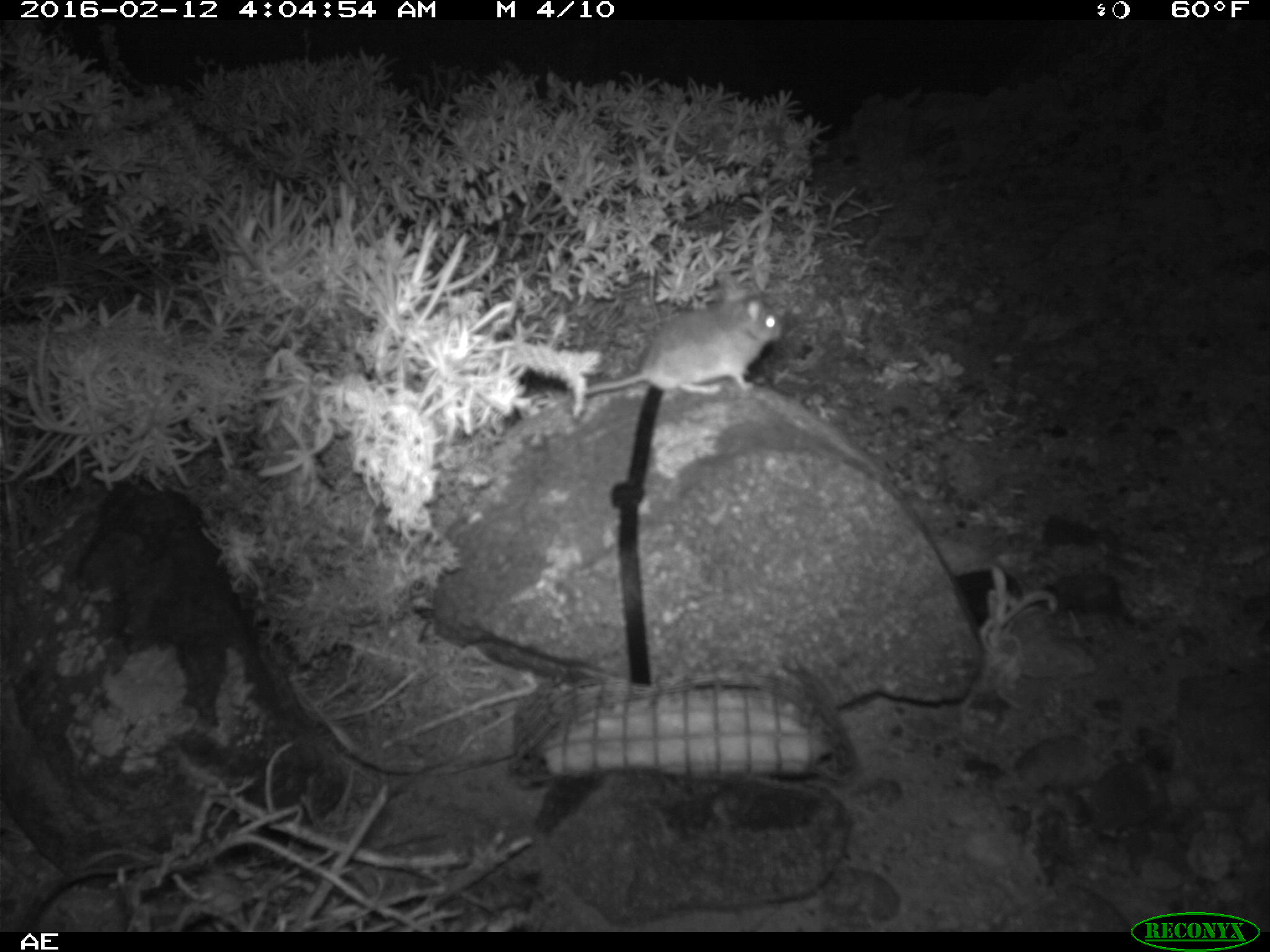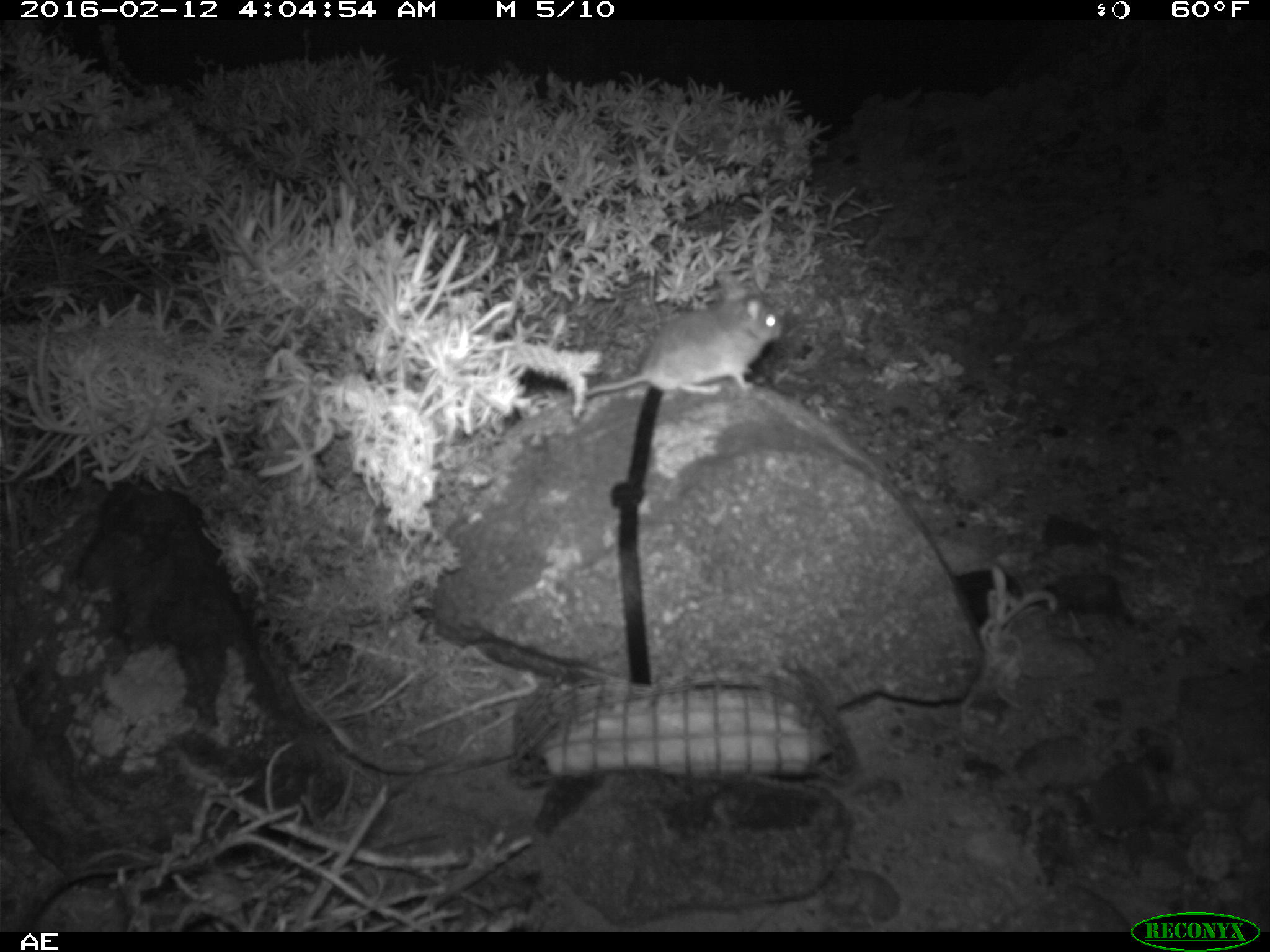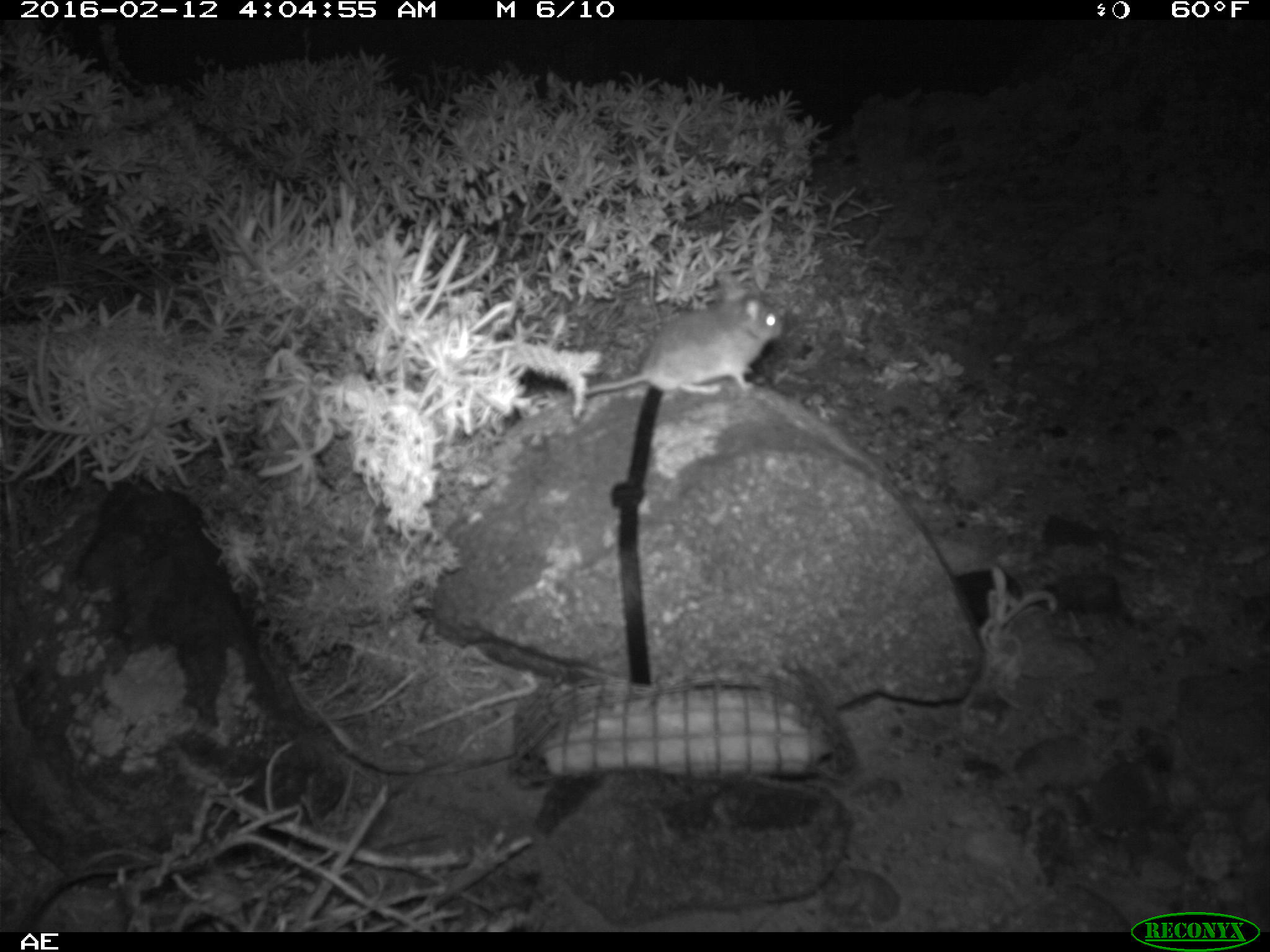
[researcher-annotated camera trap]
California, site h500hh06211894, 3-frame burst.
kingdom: Animalia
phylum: Chordata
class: Mammalia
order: Rodentia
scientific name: Rodentia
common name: rodent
Rodent (Rodentia).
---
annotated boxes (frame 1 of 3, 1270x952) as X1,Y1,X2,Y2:
rodent: 582,268,789,393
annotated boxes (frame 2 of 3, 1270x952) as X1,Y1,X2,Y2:
rodent: 581,277,784,397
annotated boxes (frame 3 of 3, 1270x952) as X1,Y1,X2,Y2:
rodent: 576,275,781,398